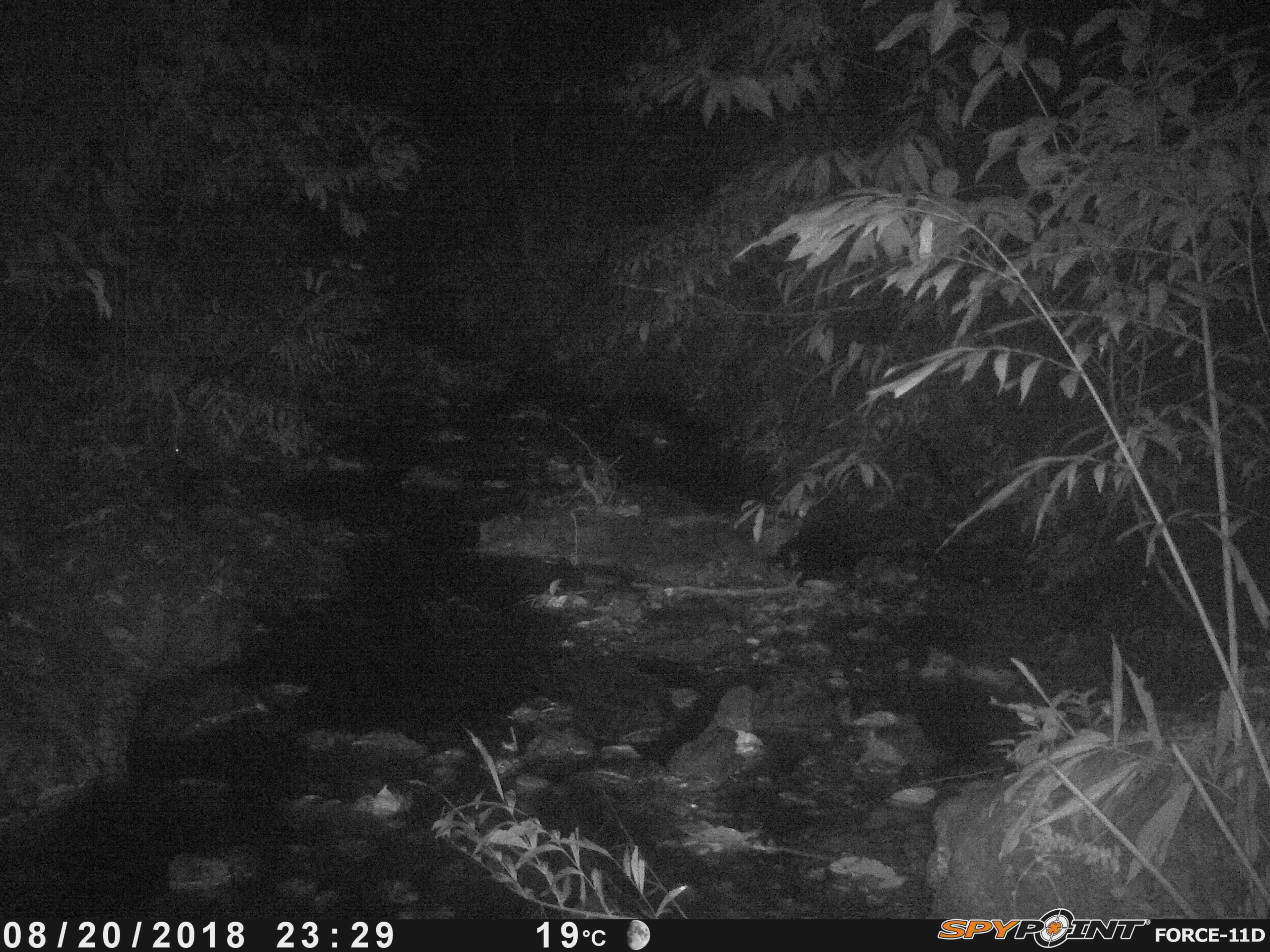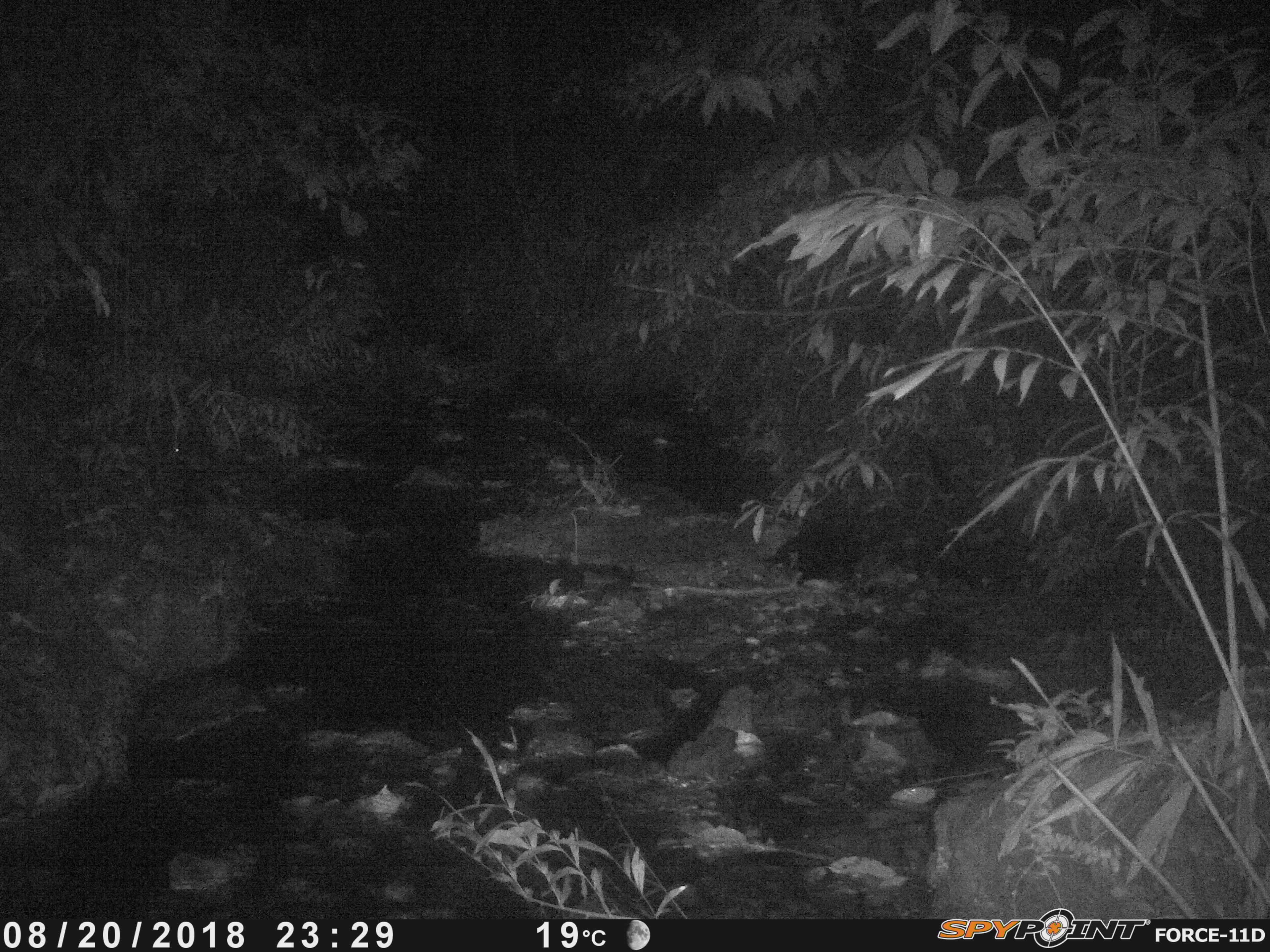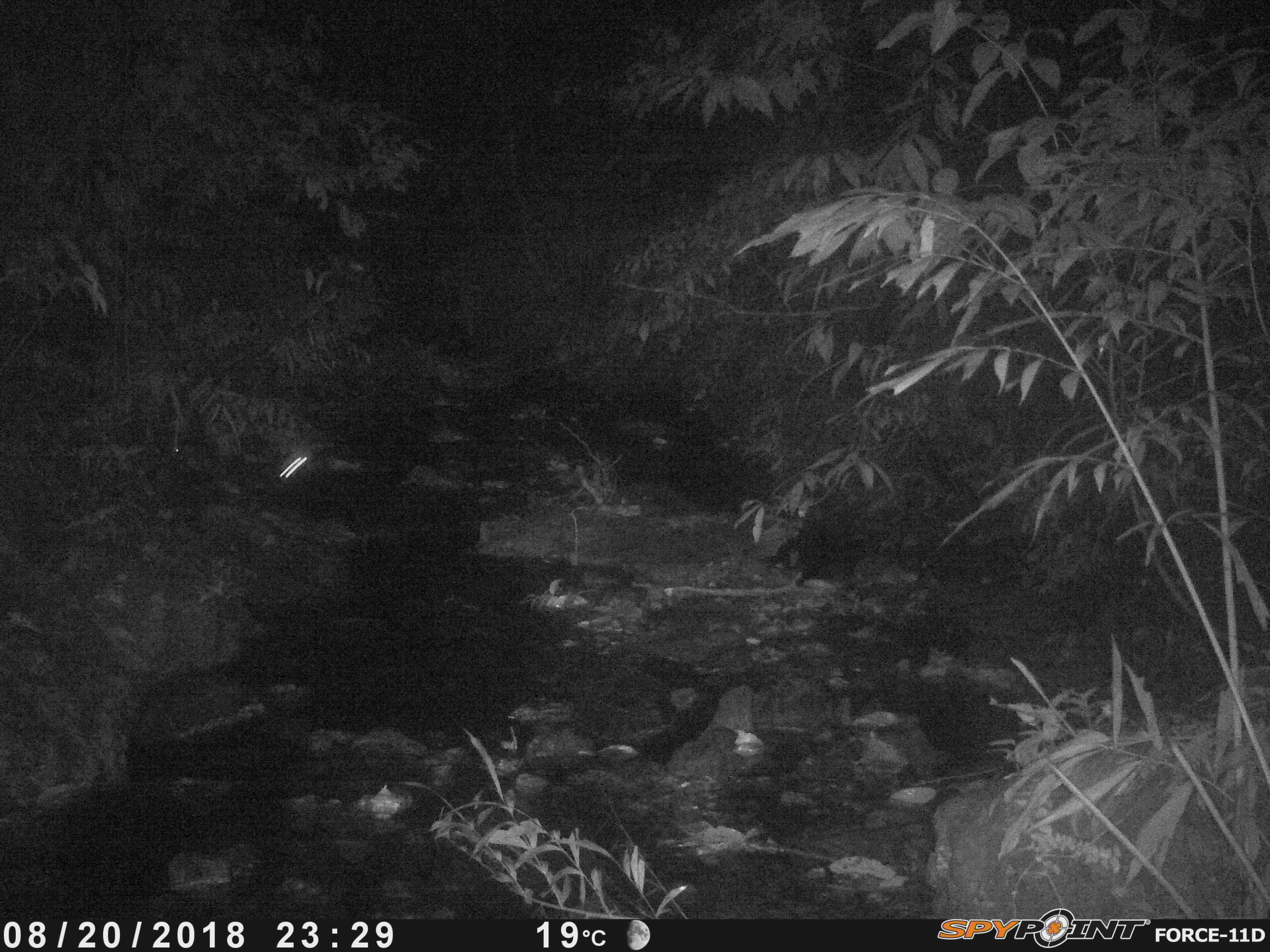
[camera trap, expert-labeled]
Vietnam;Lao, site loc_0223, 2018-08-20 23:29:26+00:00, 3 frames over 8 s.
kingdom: Animalia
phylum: Arthropoda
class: Insecta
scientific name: Insecta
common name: insect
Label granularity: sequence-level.